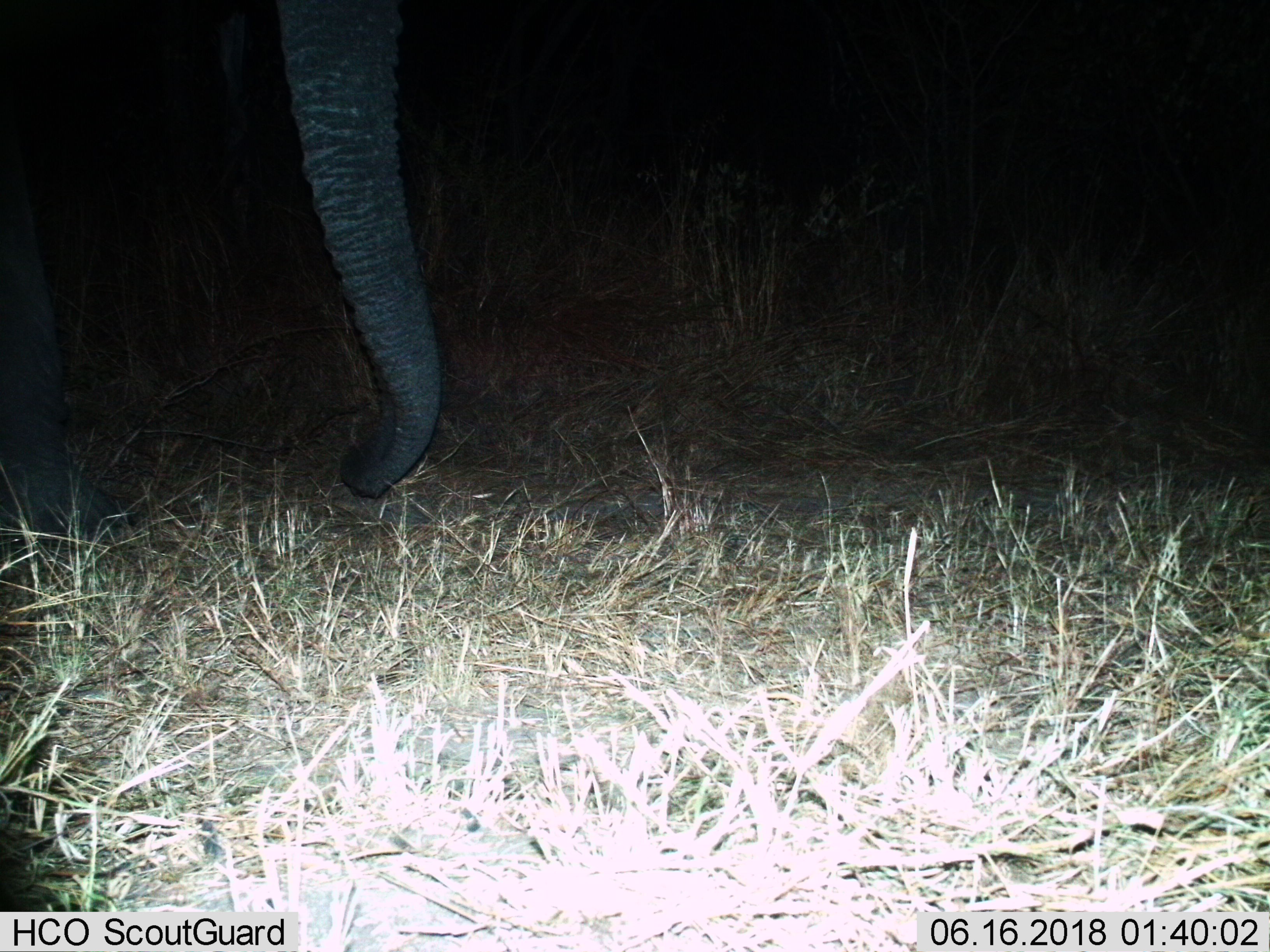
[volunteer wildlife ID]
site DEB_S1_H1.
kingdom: Animalia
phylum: Chordata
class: Mammalia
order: Proboscidea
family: Elephantidae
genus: Loxodonta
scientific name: Loxodonta africana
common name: african bush elephant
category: elephant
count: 1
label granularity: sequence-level